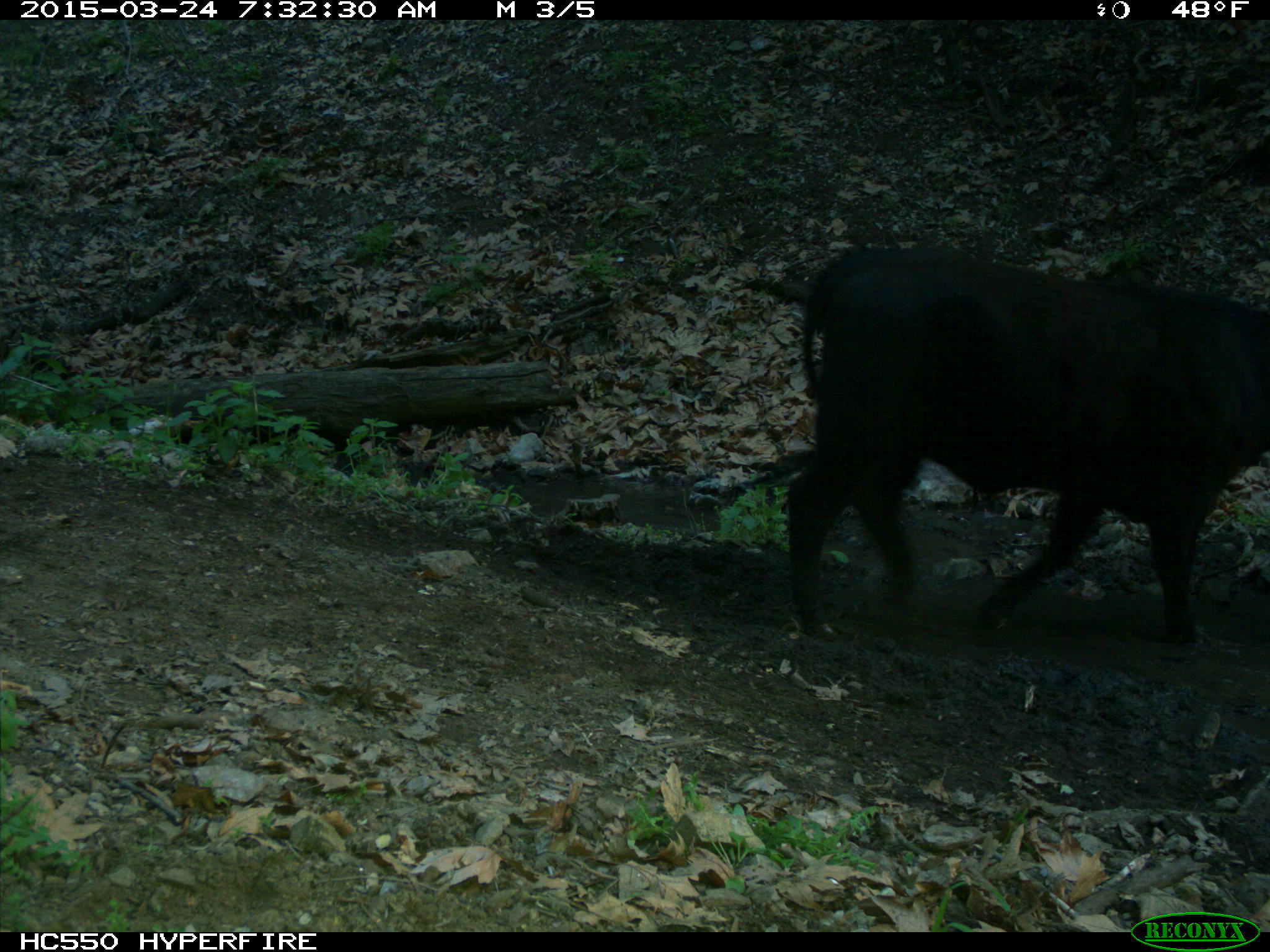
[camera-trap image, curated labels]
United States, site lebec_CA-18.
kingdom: Animalia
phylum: Chordata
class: Mammalia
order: Artiodactyla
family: Bovidae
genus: Bos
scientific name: Bos taurus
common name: domestic cow